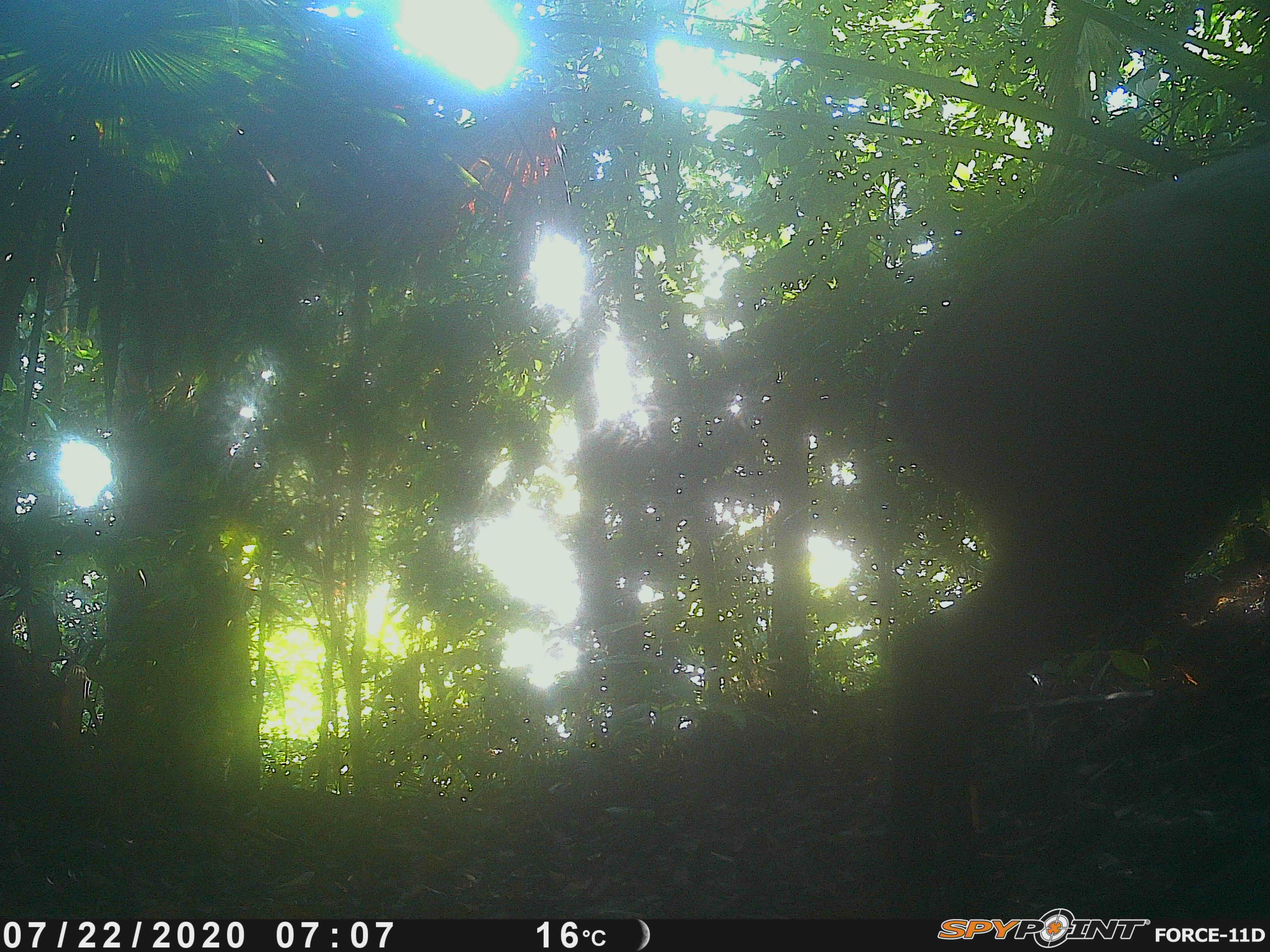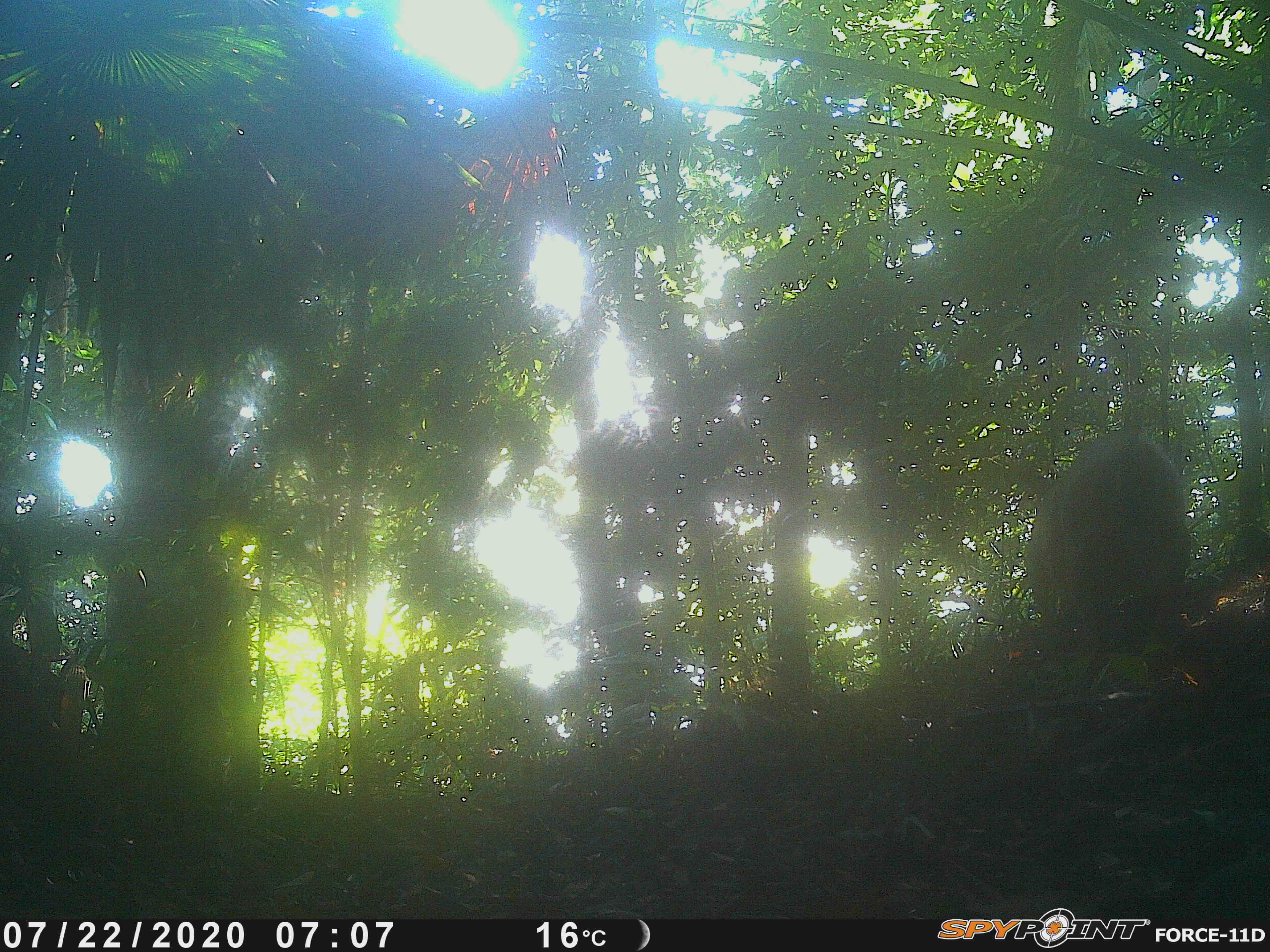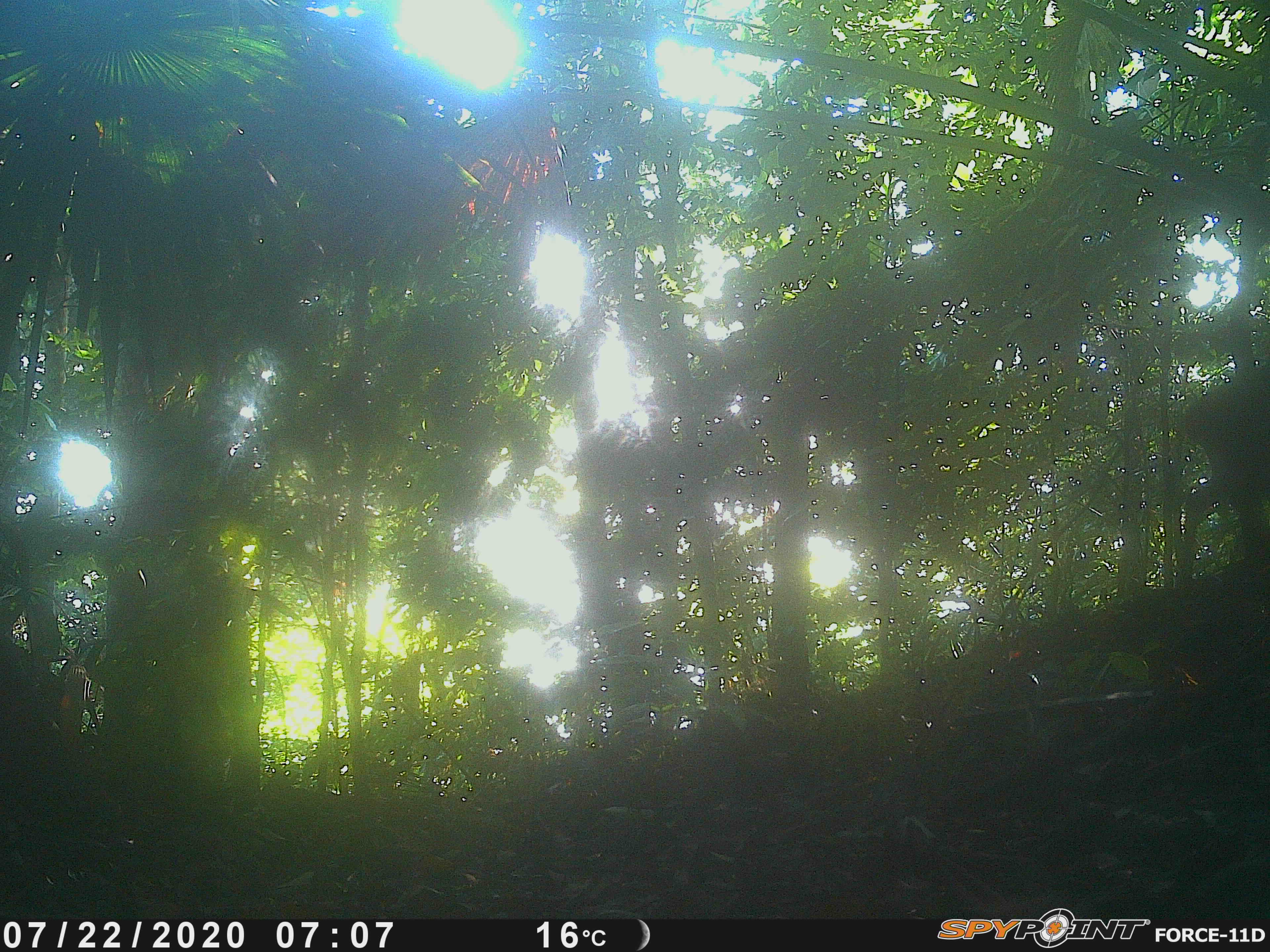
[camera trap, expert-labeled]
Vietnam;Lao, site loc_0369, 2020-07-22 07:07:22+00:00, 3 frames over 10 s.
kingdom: Animalia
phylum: Chordata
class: Mammalia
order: Artiodactyla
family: Cervidae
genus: Muntiacus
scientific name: Muntiacus vuquangensis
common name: large-antlered muntjac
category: large antlered muntjac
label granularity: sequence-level